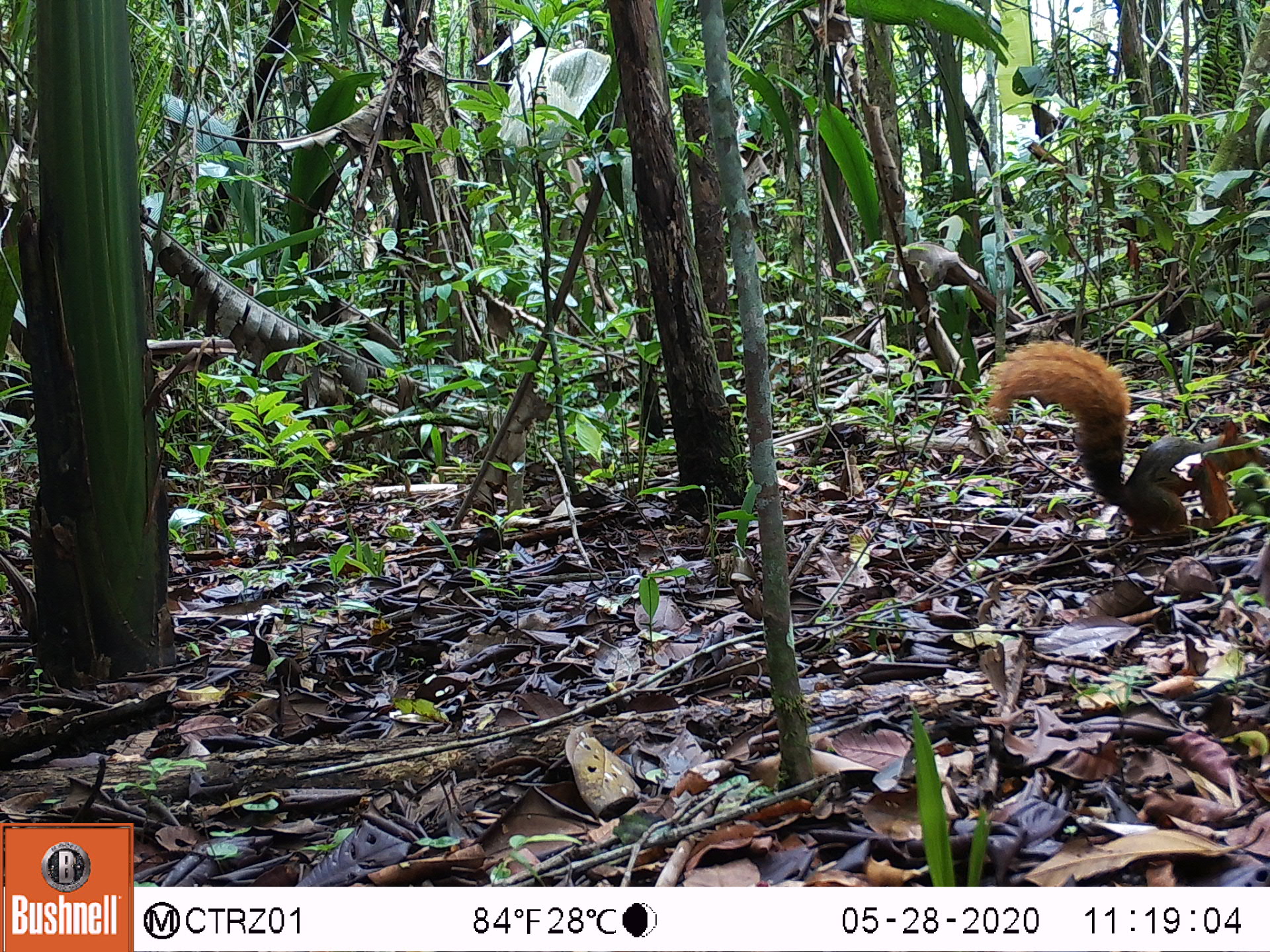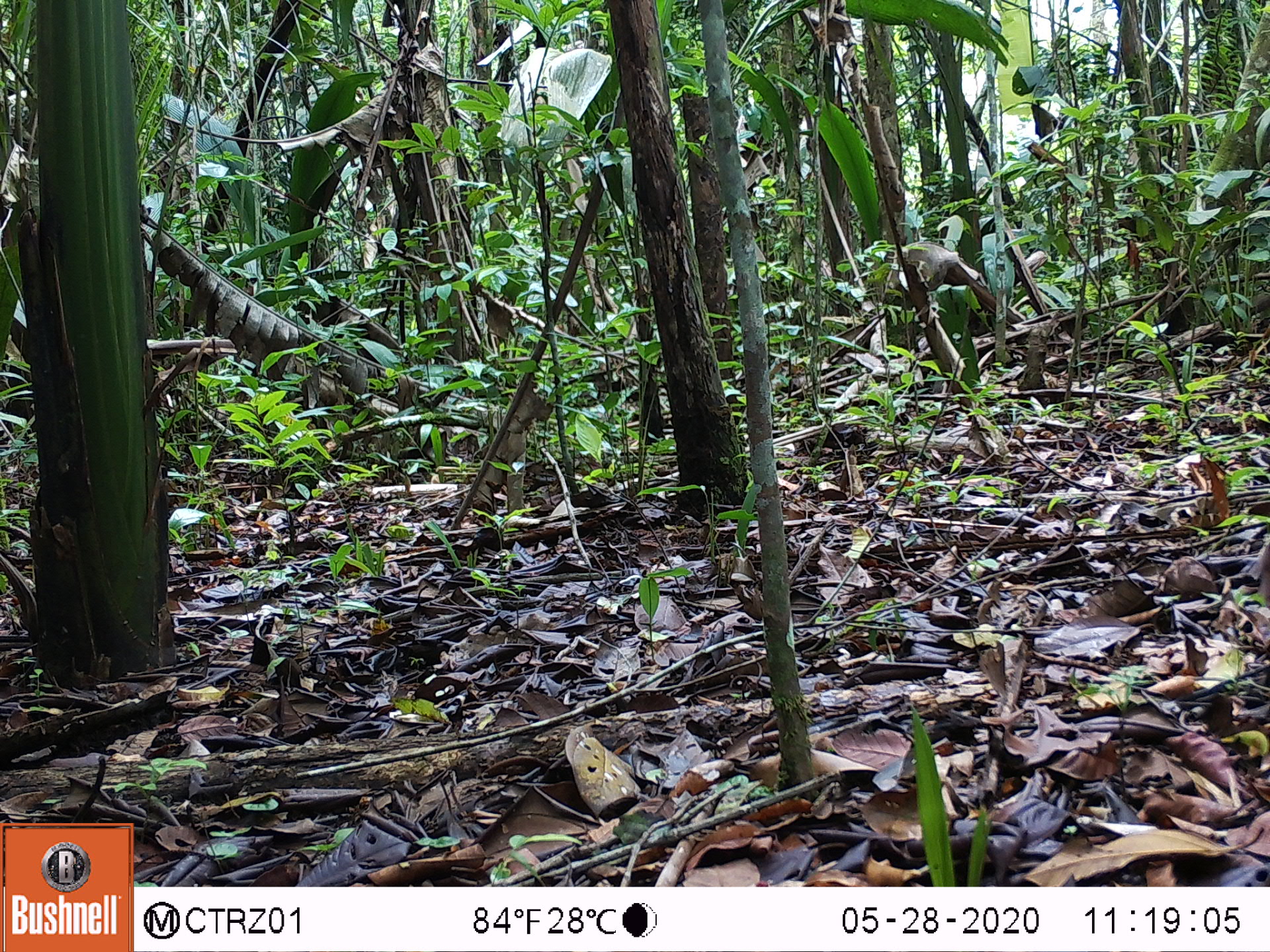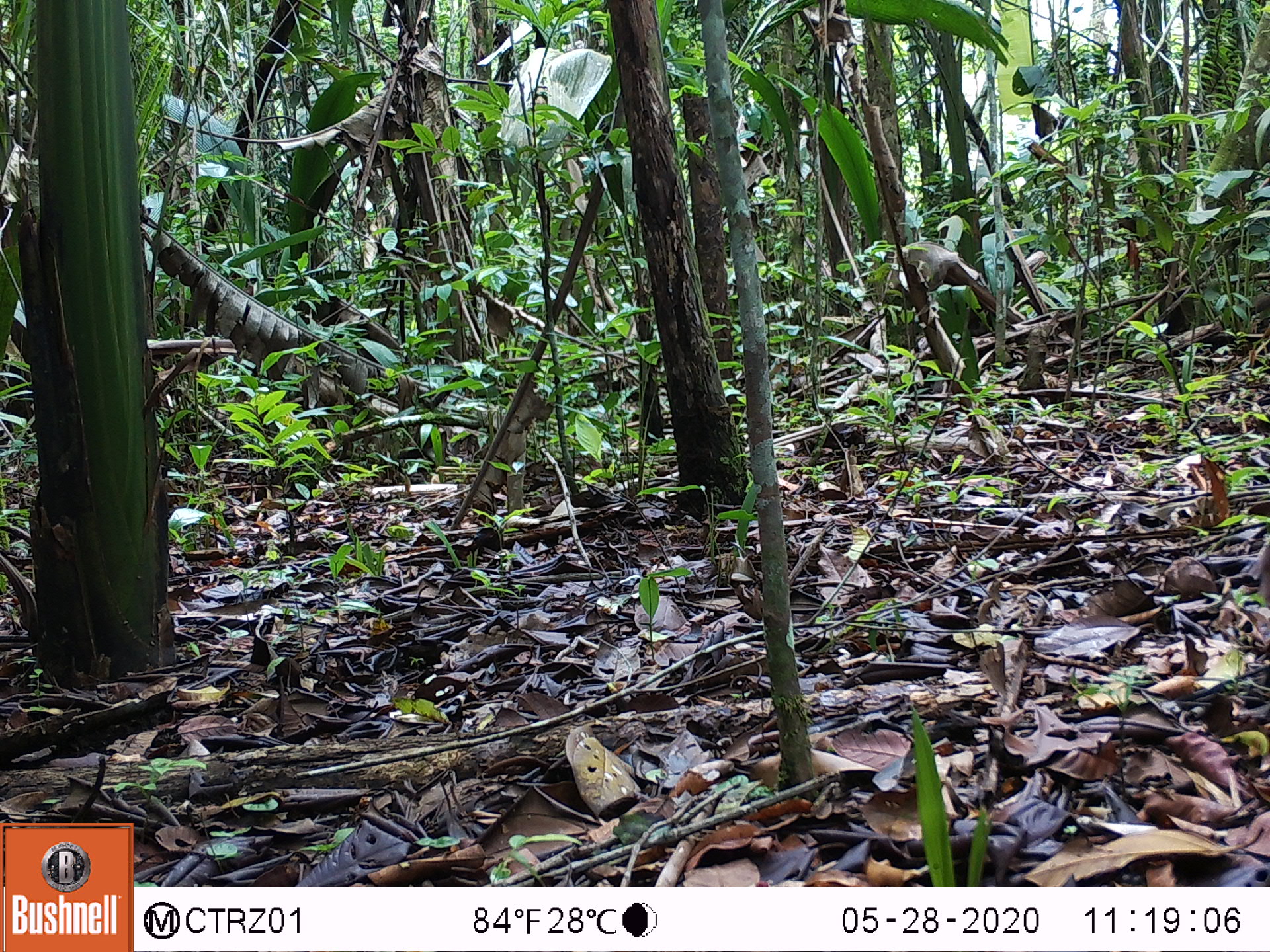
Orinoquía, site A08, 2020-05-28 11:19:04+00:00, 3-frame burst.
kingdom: Animalia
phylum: Chordata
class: Mammalia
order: Rodentia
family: Sciuridae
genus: Sciurus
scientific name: Sciurus igniventris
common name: northern amazon red squirrel